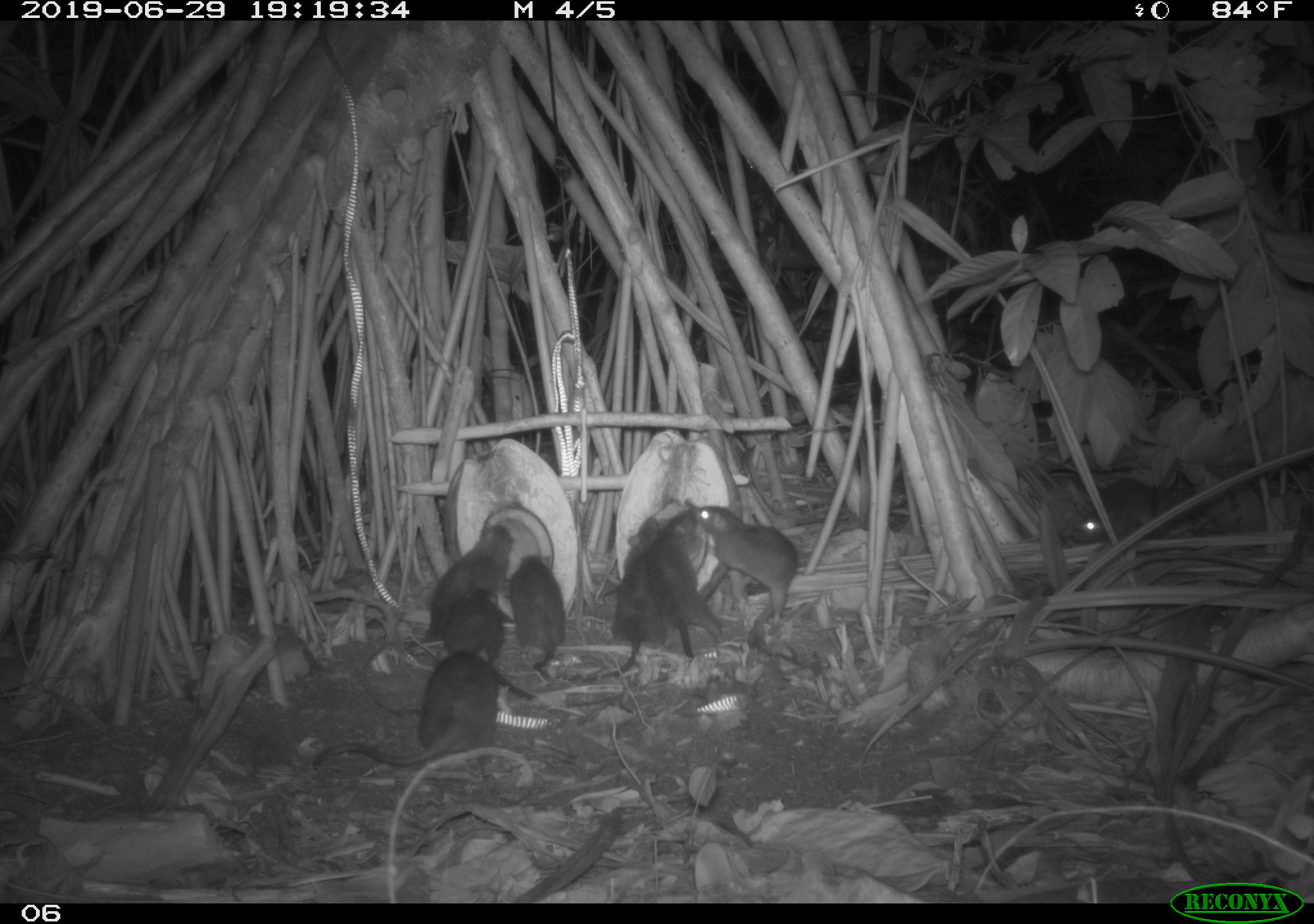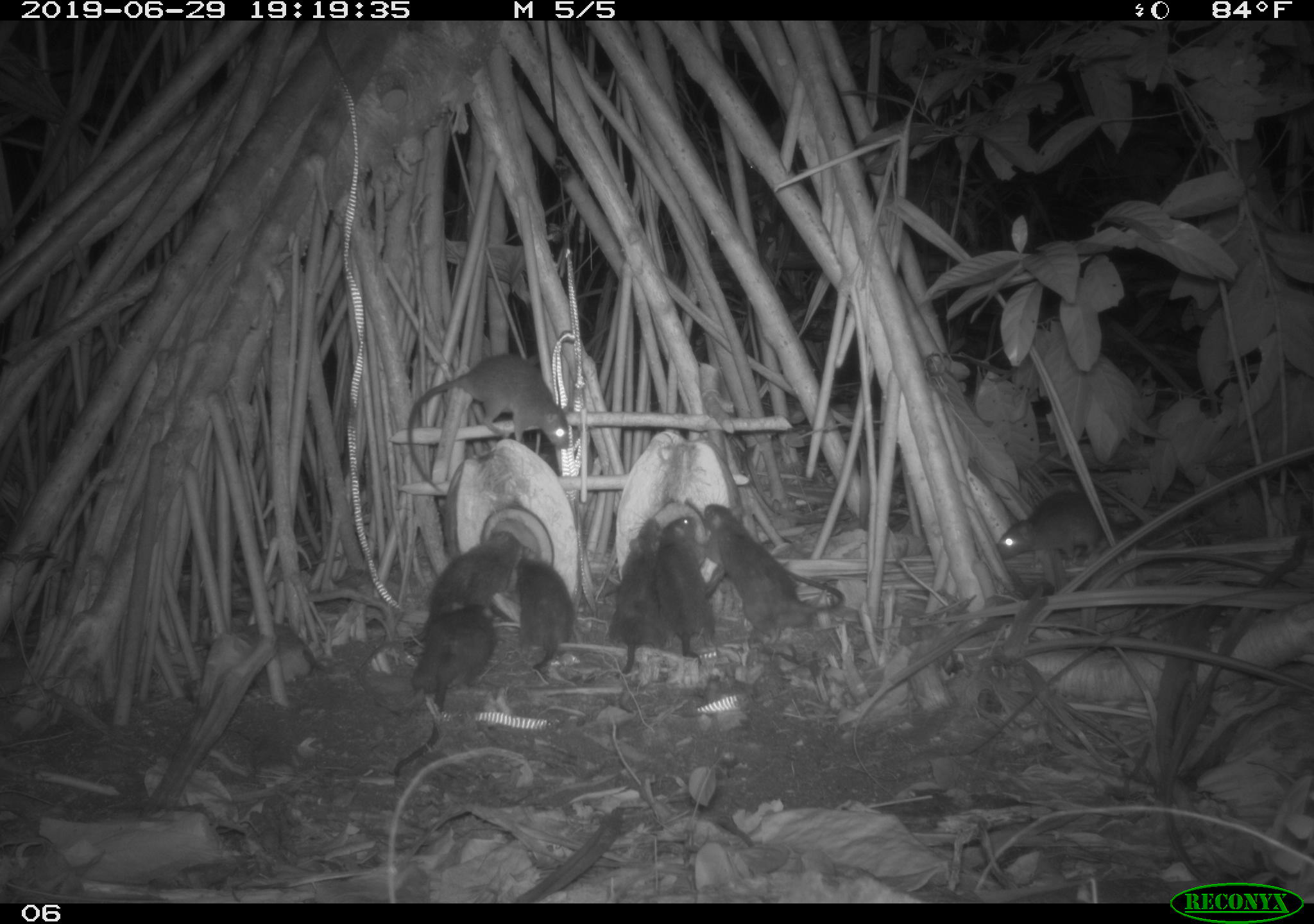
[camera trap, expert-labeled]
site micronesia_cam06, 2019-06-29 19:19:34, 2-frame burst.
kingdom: Animalia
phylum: Chordata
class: Mammalia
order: Rodentia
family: Muridae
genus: Rattus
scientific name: Rattus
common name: rat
Rat (Rattus).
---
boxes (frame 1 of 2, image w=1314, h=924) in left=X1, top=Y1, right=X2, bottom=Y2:
rat: left=313, top=638, right=499, bottom=780; left=644, top=511, right=750, bottom=654; left=695, top=497, right=801, bottom=629; left=420, top=523, right=520, bottom=651; left=602, top=523, right=679, bottom=678; left=504, top=546, right=580, bottom=682; left=441, top=588, right=536, bottom=689; left=1057, top=470, right=1184, bottom=544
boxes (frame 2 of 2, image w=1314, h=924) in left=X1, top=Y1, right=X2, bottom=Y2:
rat: left=399, top=348, right=576, bottom=497; left=361, top=528, right=526, bottom=672; left=701, top=498, right=851, bottom=656; left=391, top=599, right=502, bottom=783; left=991, top=477, right=1143, bottom=569; left=604, top=513, right=671, bottom=674; left=660, top=509, right=724, bottom=667; left=511, top=546, right=580, bottom=677